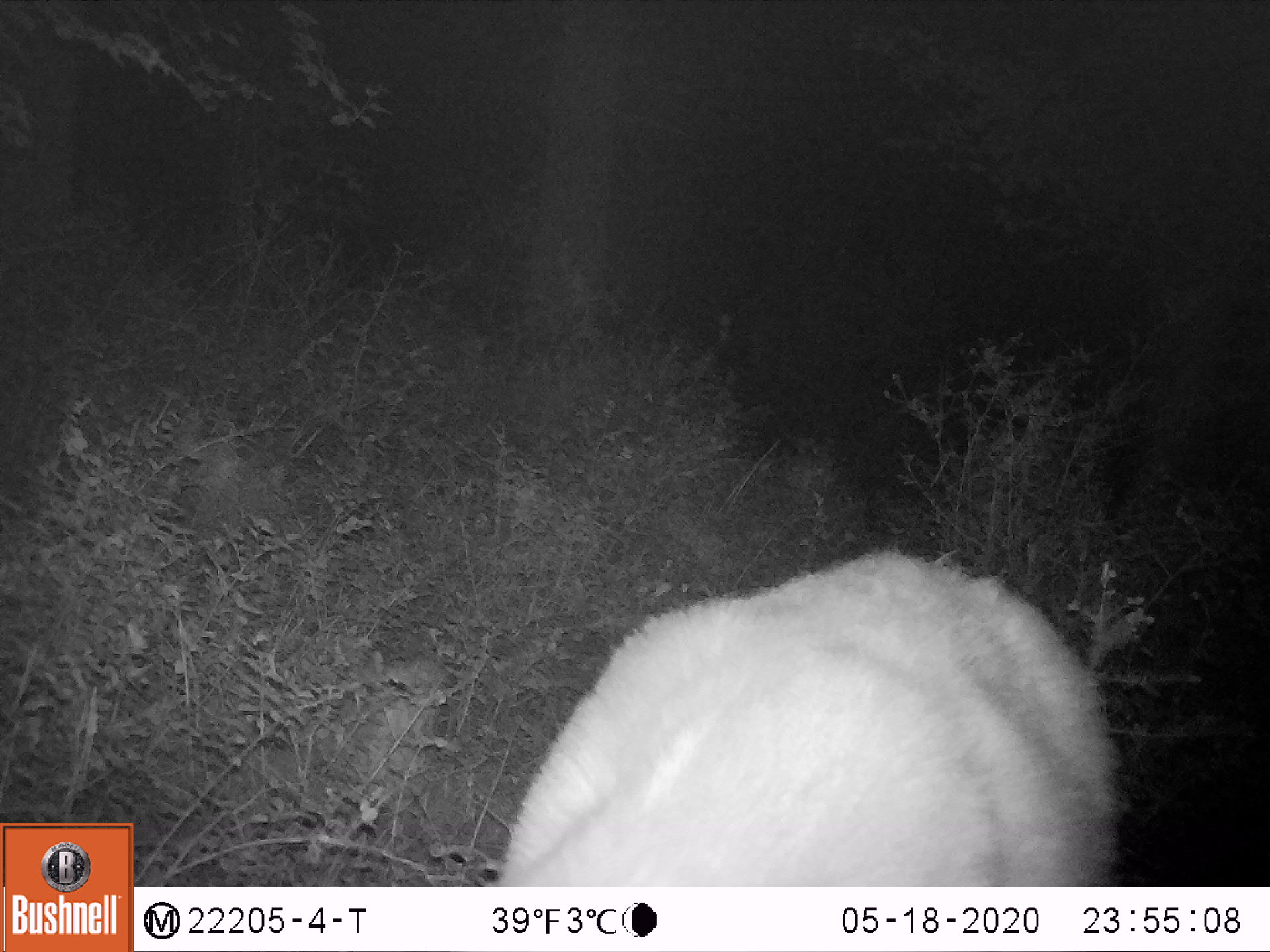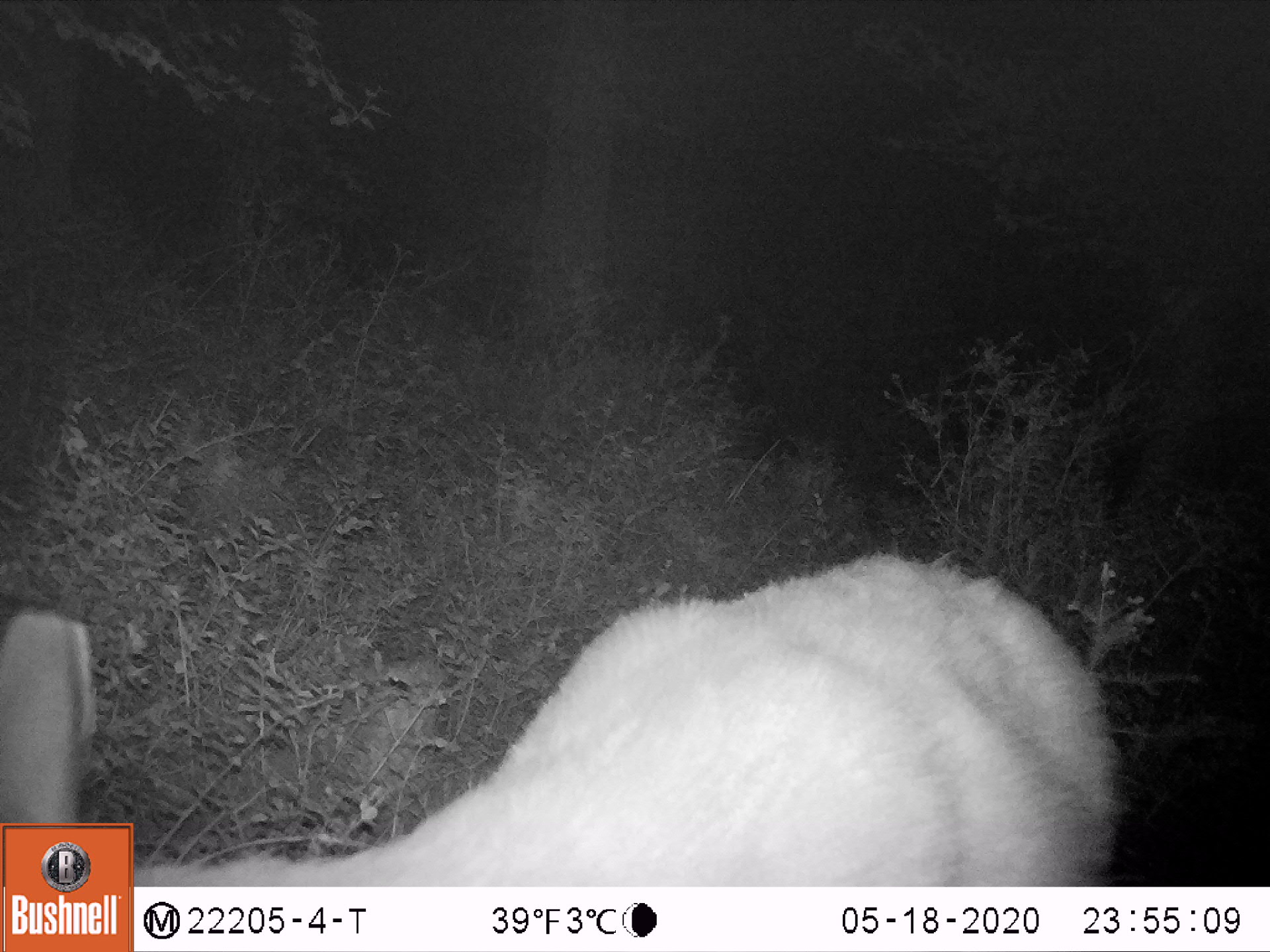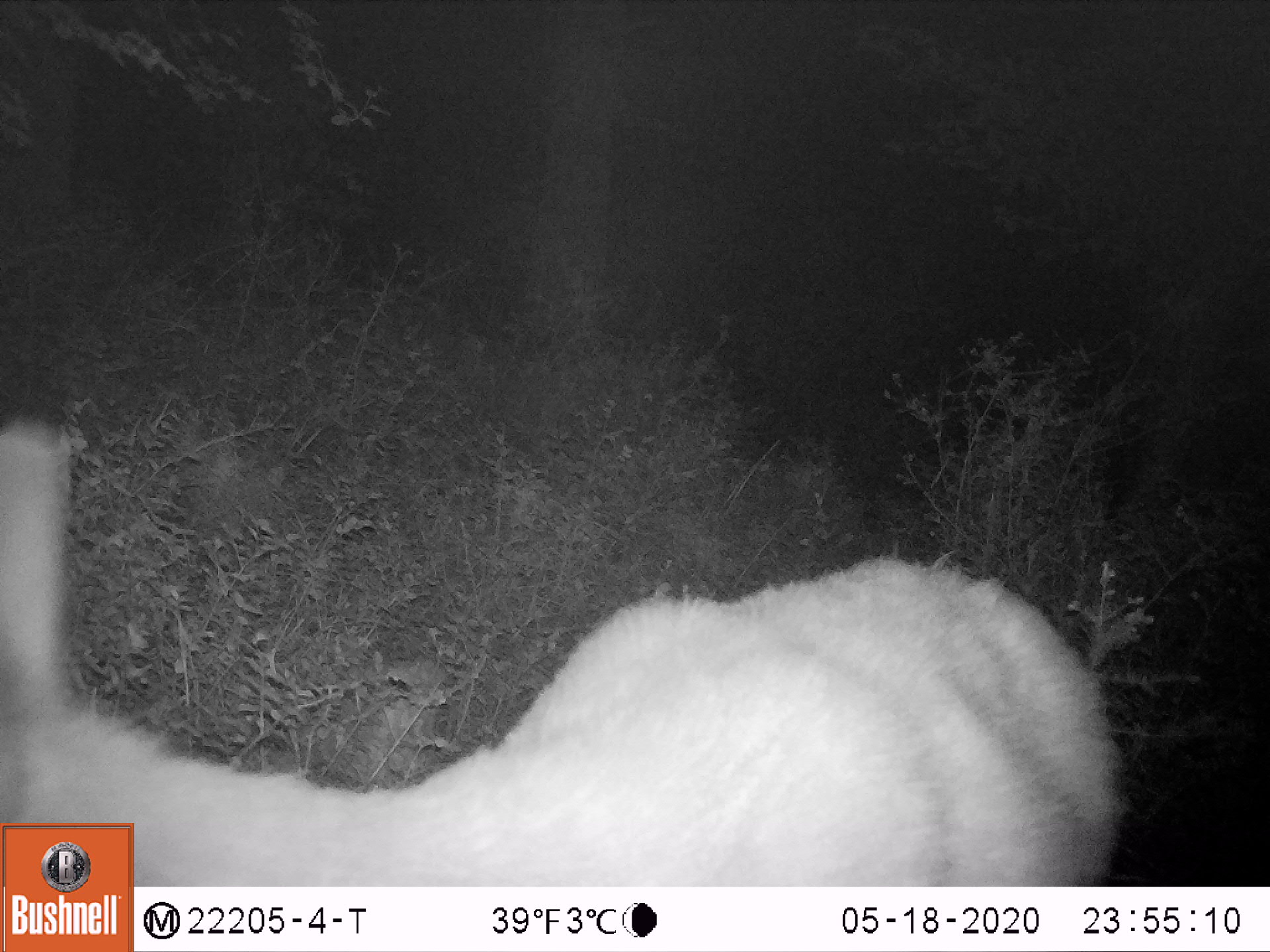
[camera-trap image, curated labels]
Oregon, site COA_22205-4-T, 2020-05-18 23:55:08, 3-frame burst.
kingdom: Animalia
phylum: Chordata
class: Mammalia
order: Artiodactyla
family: Cervidae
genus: Odocoileus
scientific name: Odocoileus hemionus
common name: black-tailed deer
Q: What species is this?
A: Black-tailed deer (Odocoileus hemionus).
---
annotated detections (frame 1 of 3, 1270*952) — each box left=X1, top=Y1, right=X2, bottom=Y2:
black-tailed deer: left=454, top=529, right=1151, bottom=883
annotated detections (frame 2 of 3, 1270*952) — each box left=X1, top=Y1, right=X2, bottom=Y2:
black-tailed deer: left=134, top=515, right=1144, bottom=885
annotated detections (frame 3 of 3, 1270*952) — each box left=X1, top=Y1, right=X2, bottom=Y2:
black-tailed deer: left=132, top=517, right=1151, bottom=885